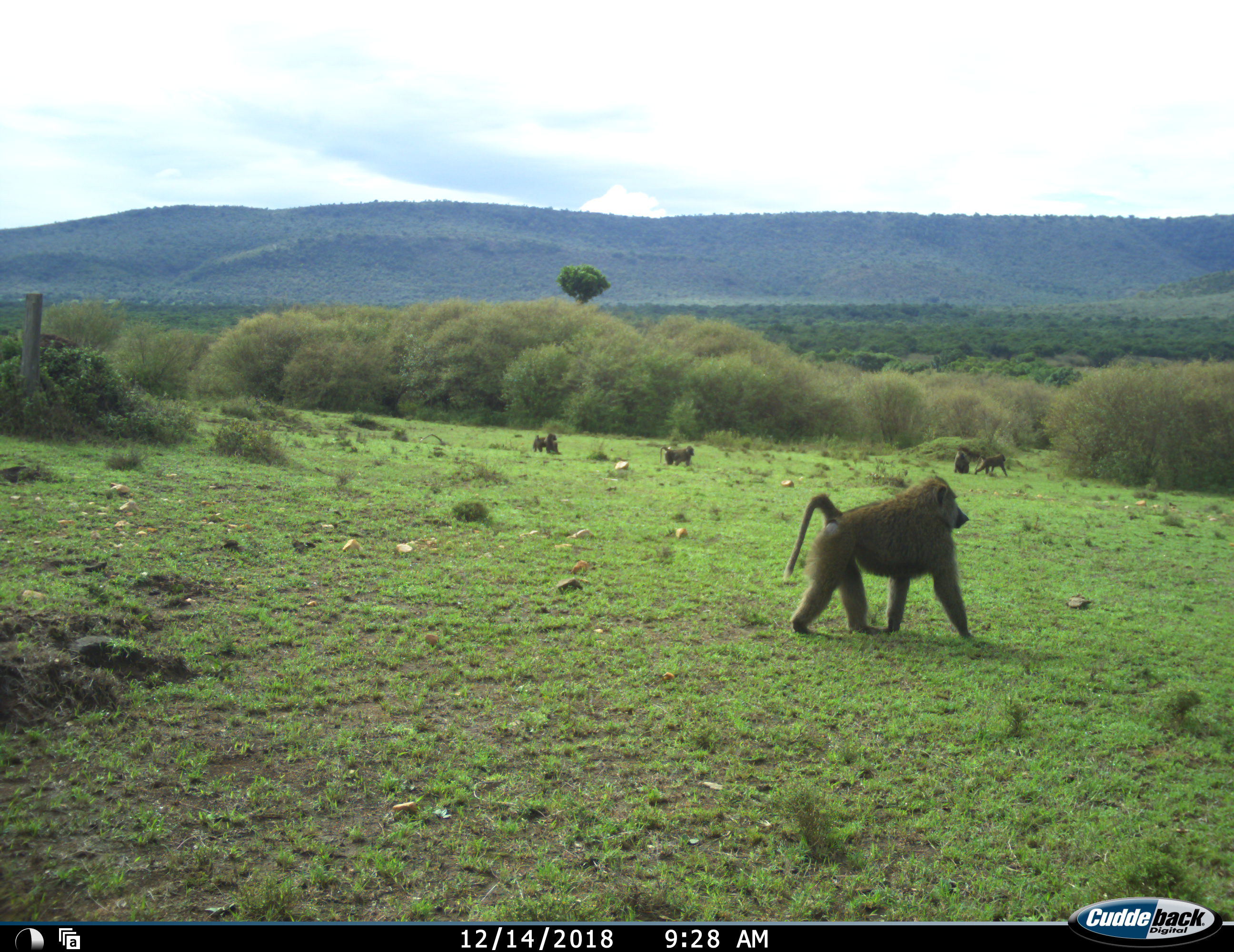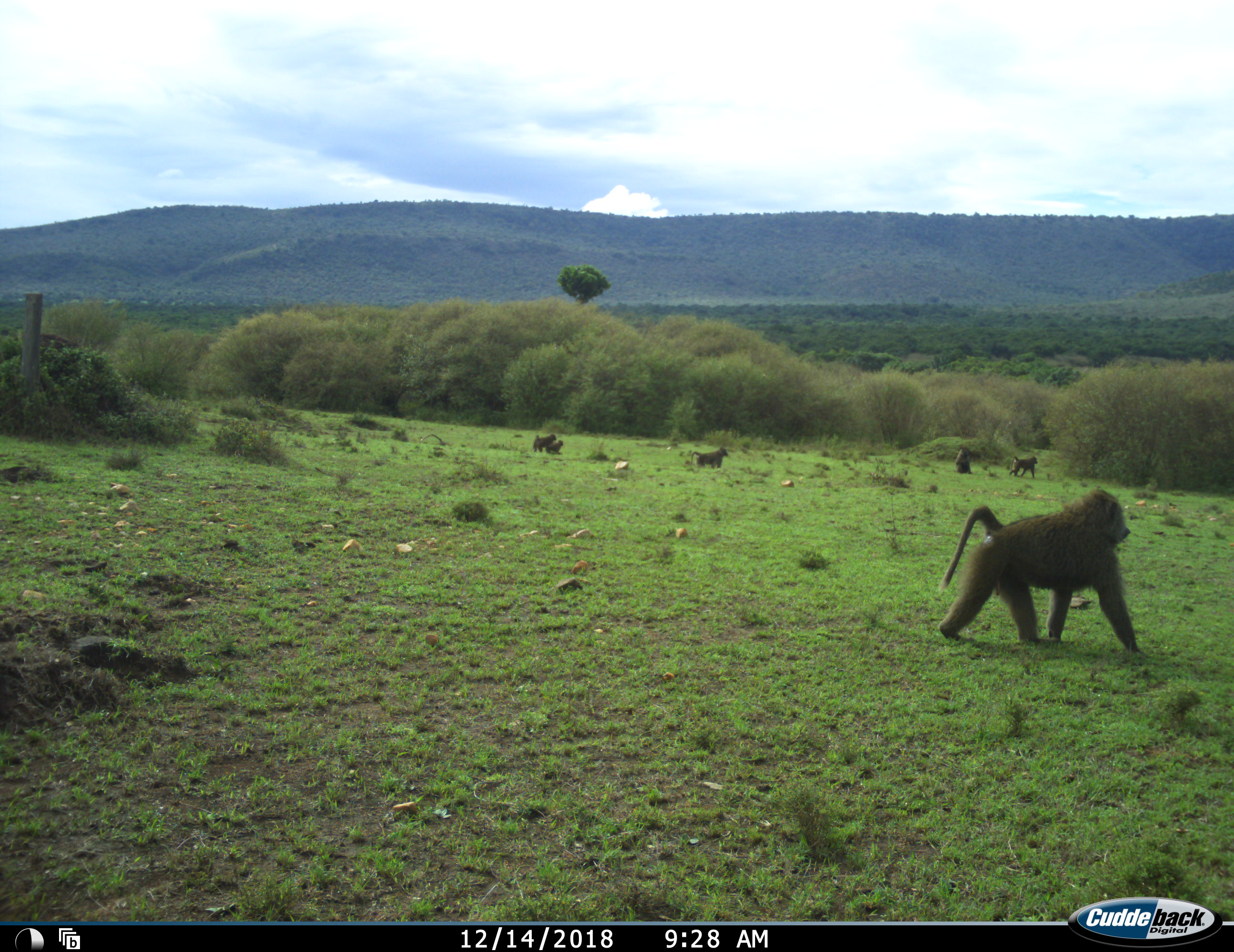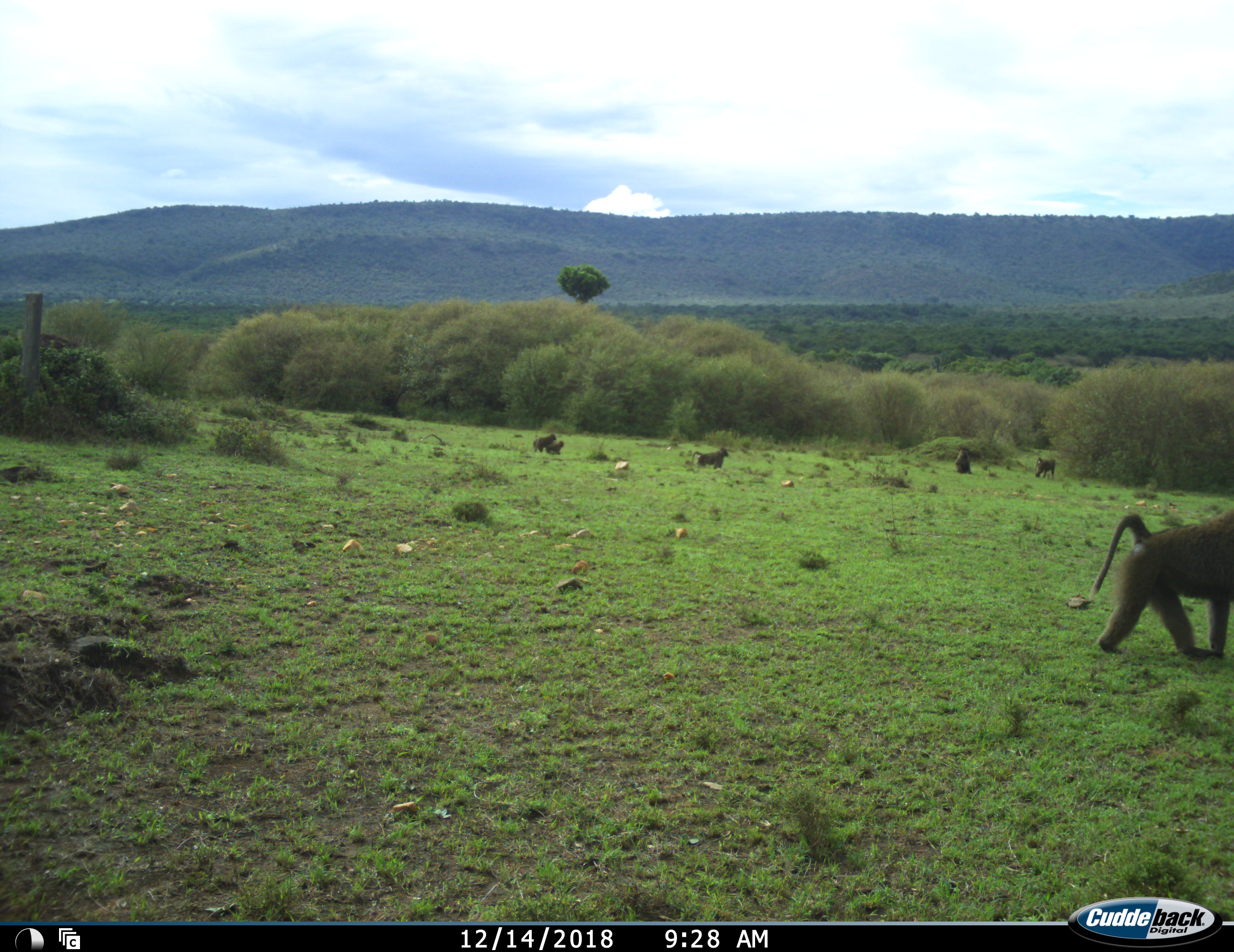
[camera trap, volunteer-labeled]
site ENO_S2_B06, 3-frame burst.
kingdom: Animalia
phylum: Chordata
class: Mammalia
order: Primates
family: Cercopithecidae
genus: Papio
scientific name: Papio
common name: baboon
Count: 6.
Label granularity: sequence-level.